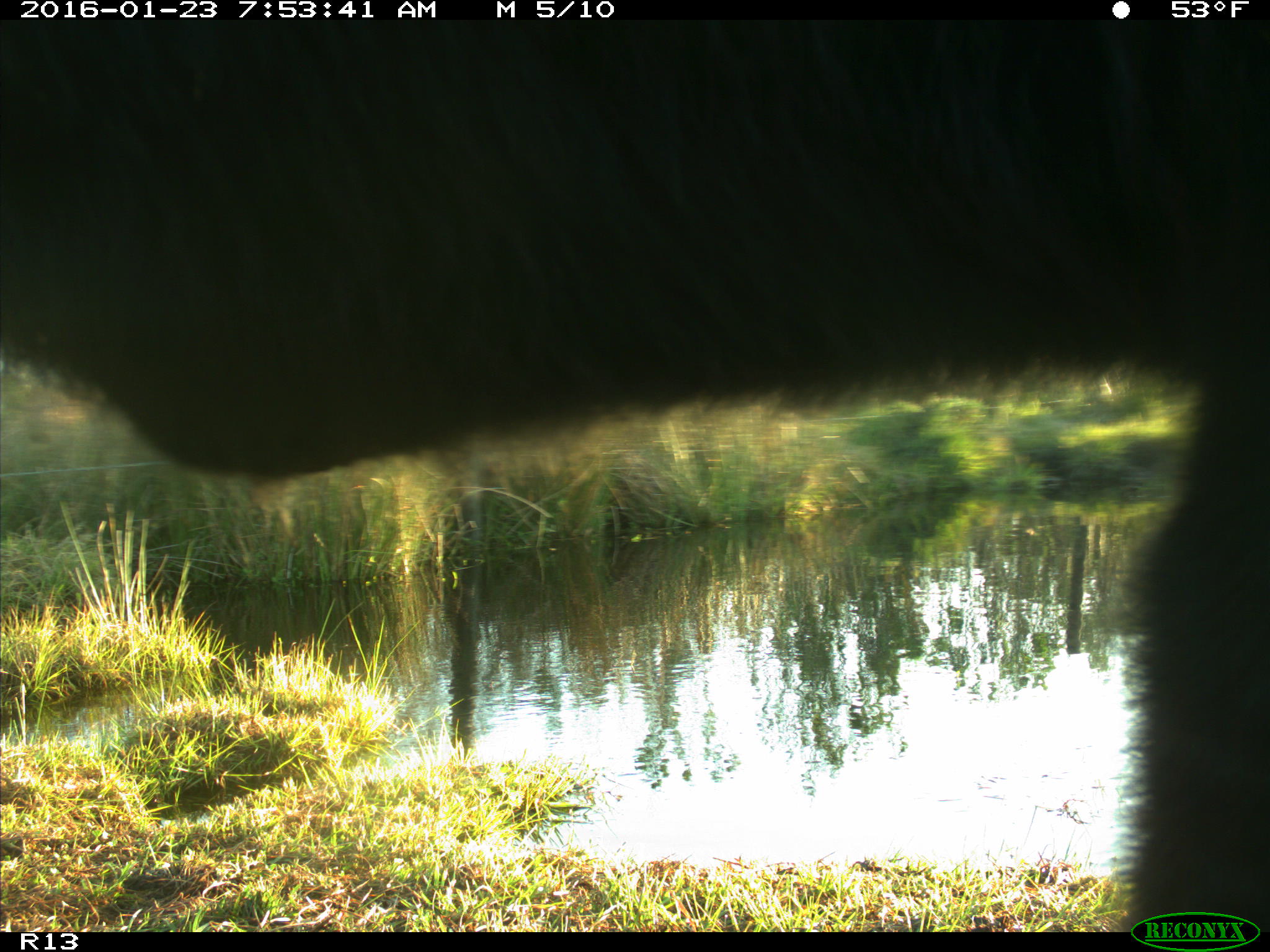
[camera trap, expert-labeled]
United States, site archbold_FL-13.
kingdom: Animalia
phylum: Chordata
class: Mammalia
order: Artiodactyla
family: Bovidae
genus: Bos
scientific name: Bos taurus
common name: domestic cow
Bos taurus (domestic cow).